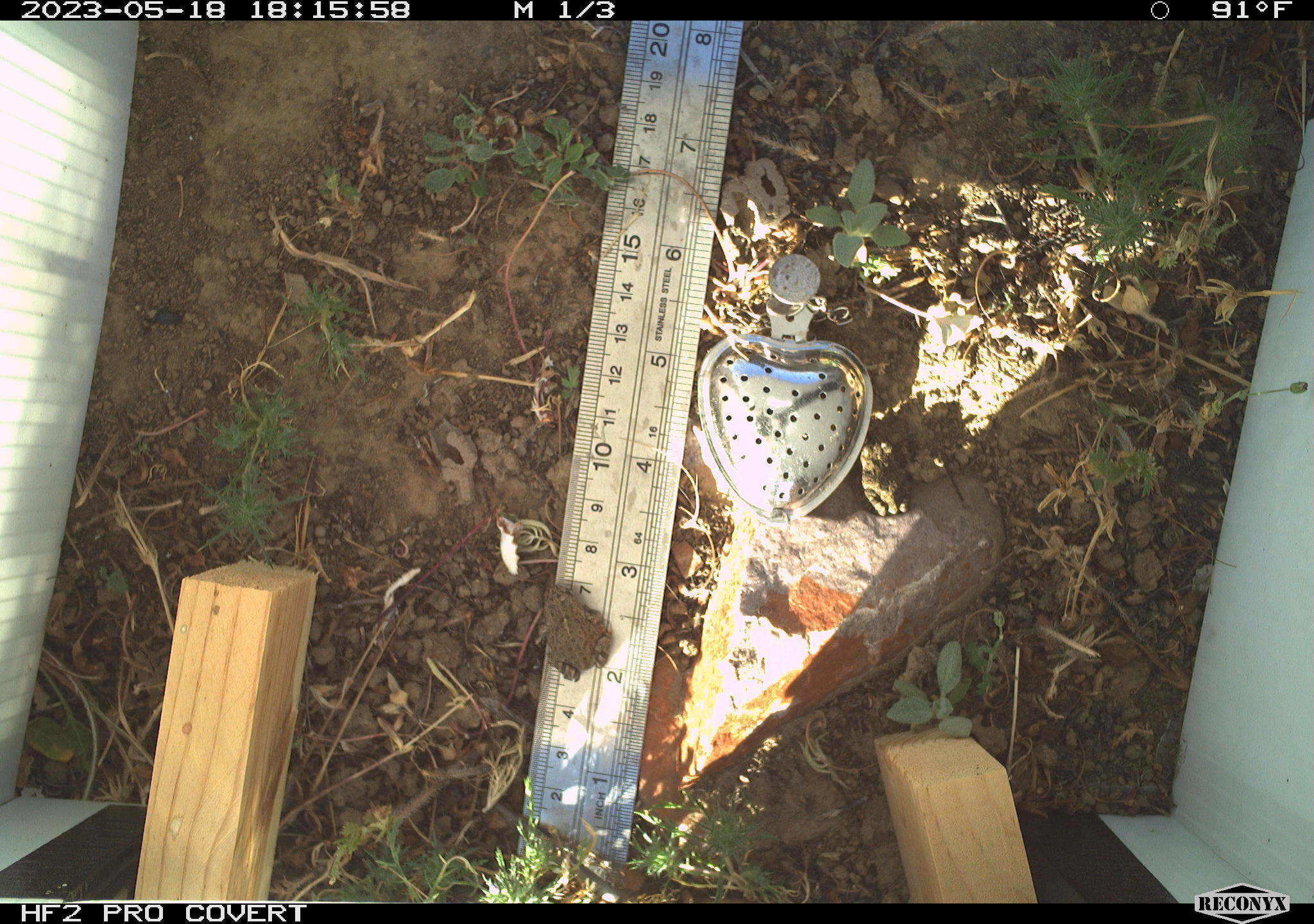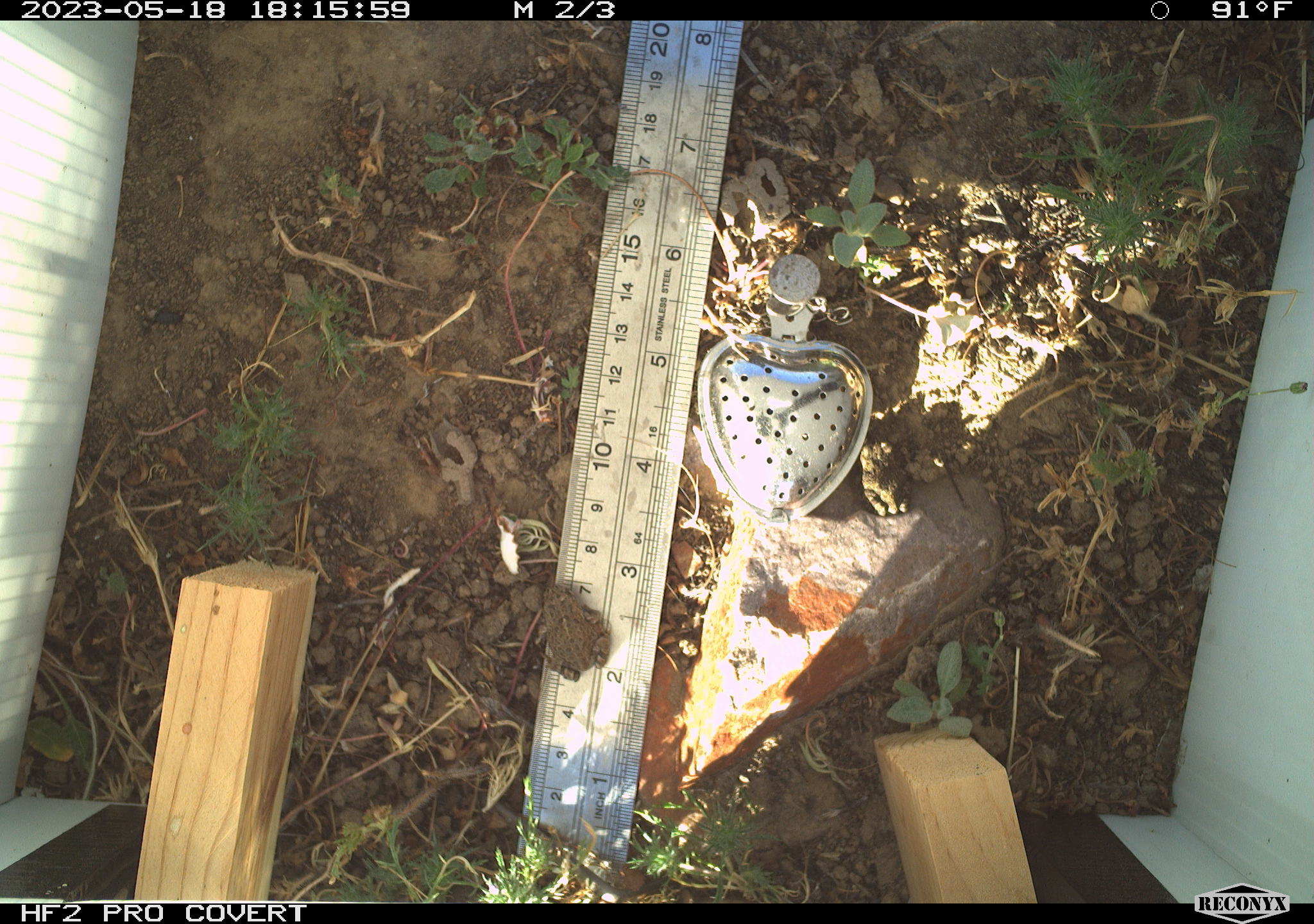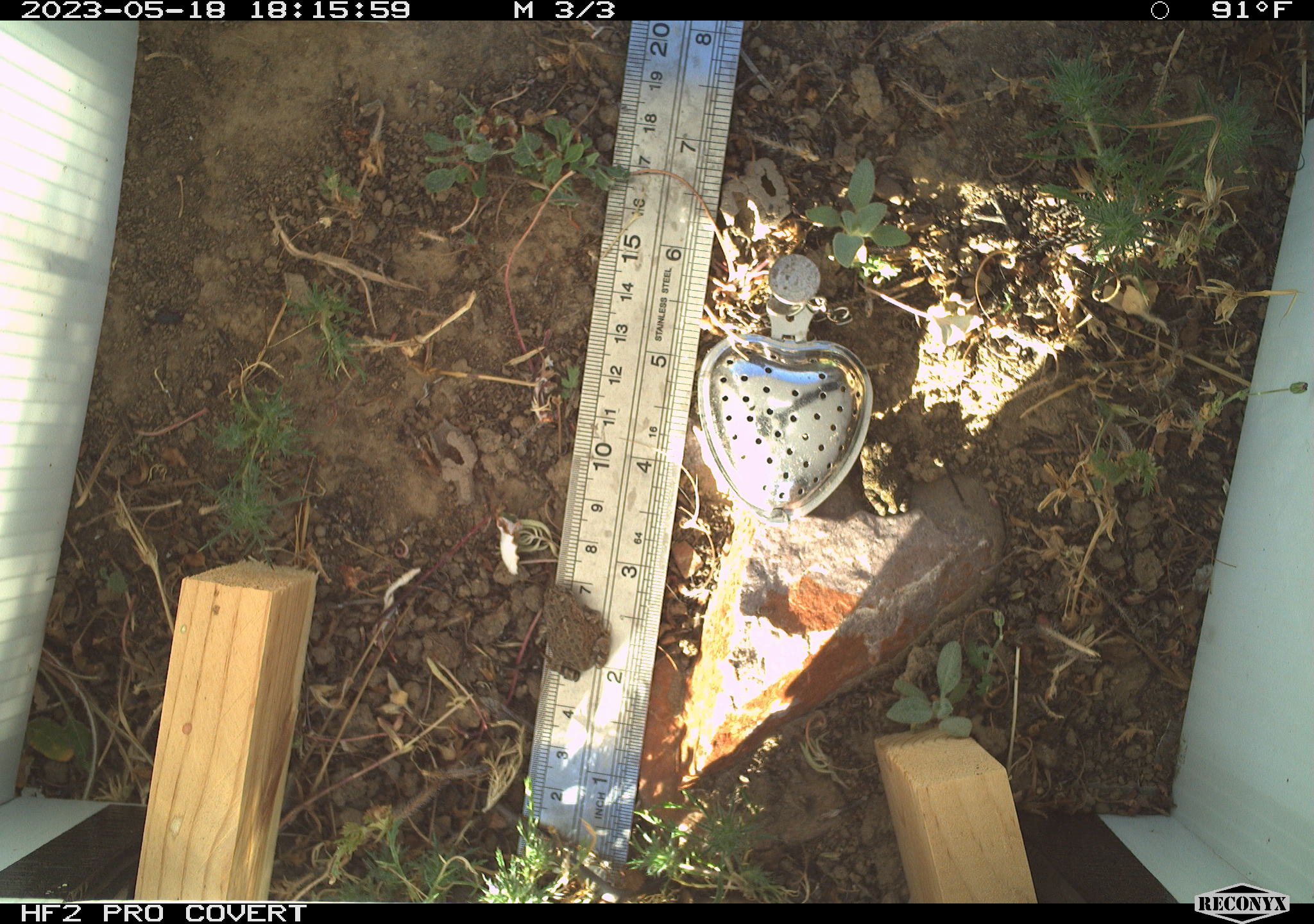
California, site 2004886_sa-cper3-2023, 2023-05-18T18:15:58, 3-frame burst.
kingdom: Animalia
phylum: Chordata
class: Amphibia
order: Anura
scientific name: Anura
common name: frogs